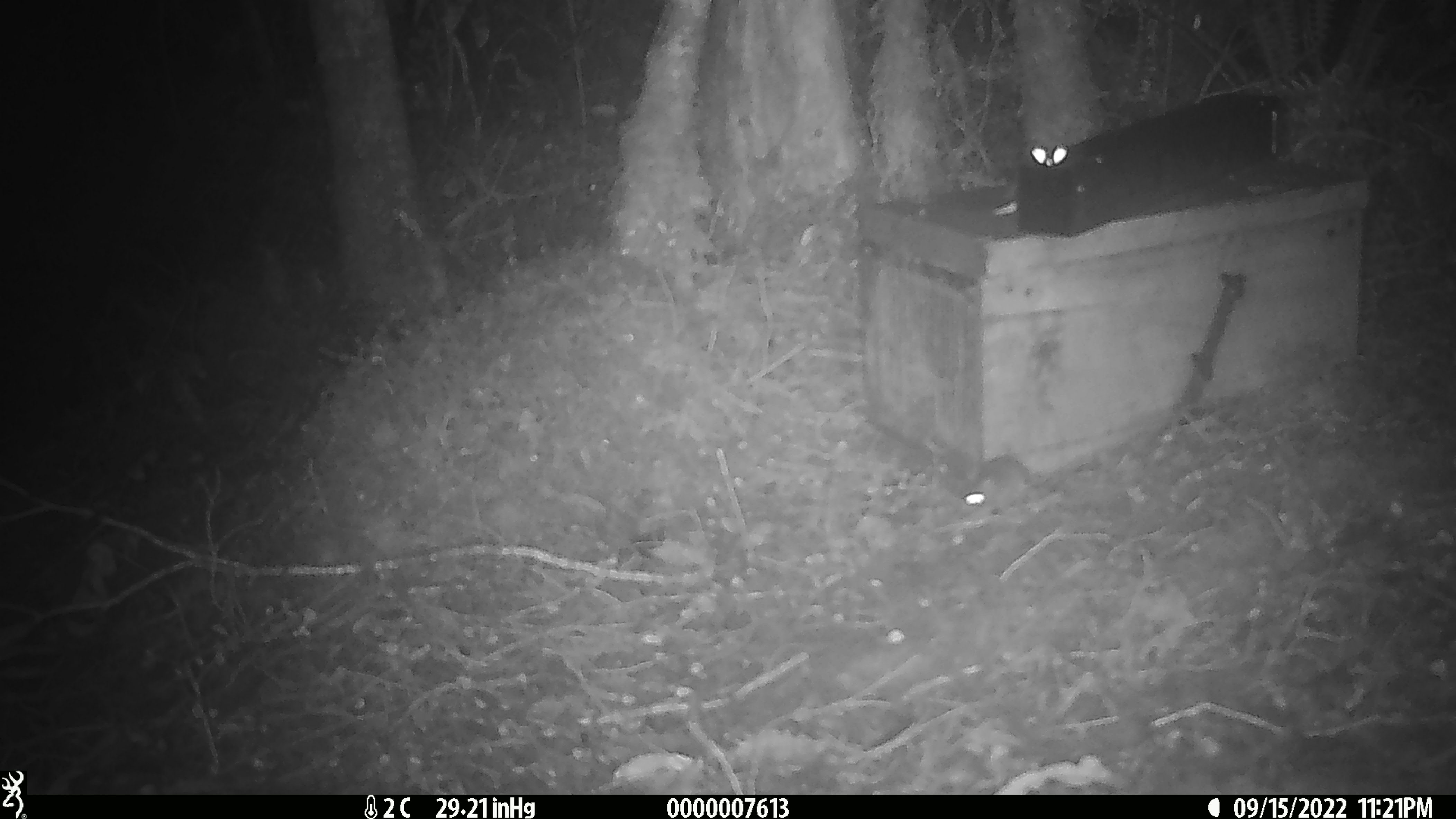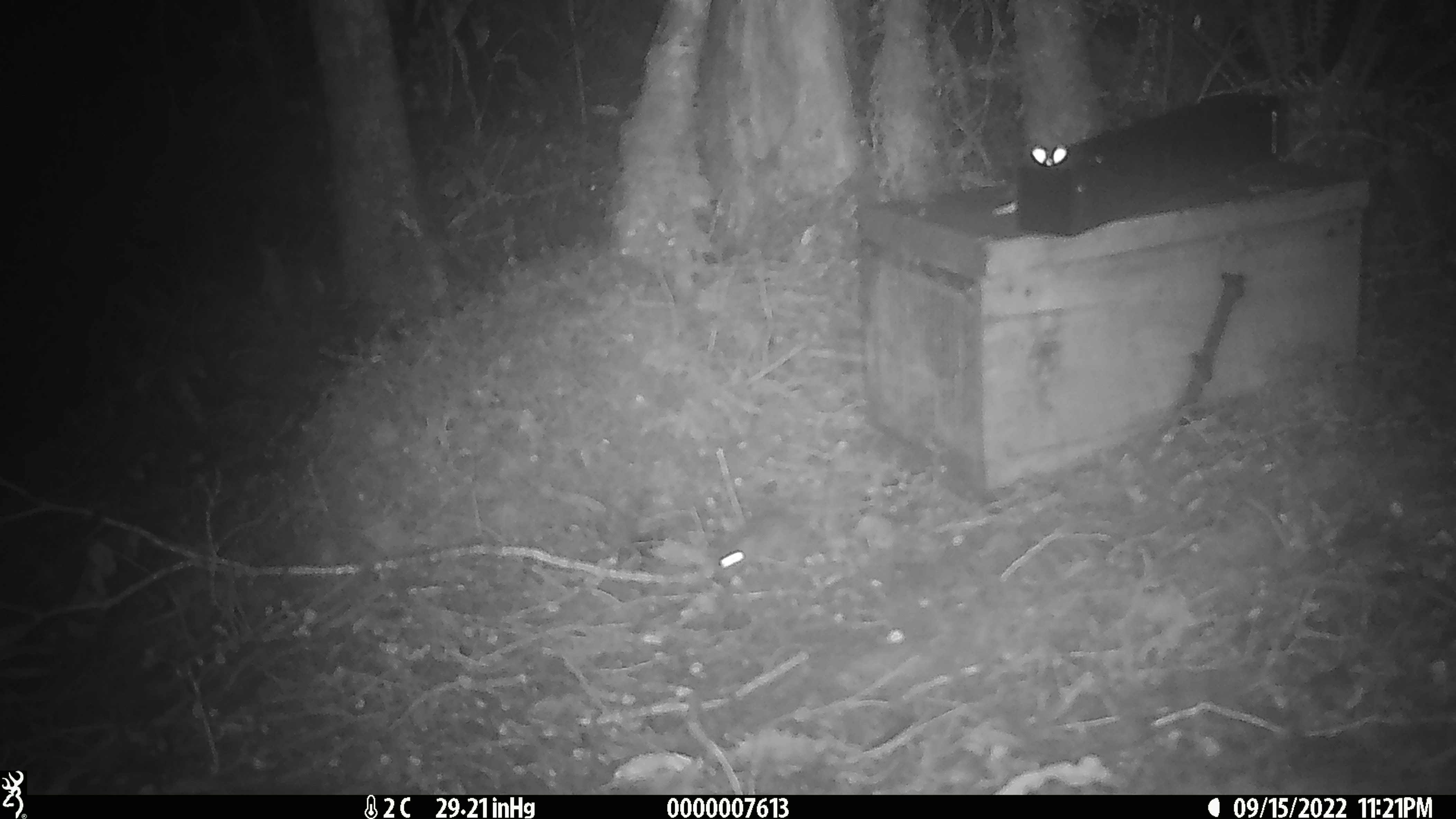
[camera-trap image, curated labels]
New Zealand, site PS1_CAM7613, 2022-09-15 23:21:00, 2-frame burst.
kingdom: Animalia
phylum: Chordata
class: Mammalia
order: Rodentia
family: Muridae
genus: Mus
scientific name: Mus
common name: mouse